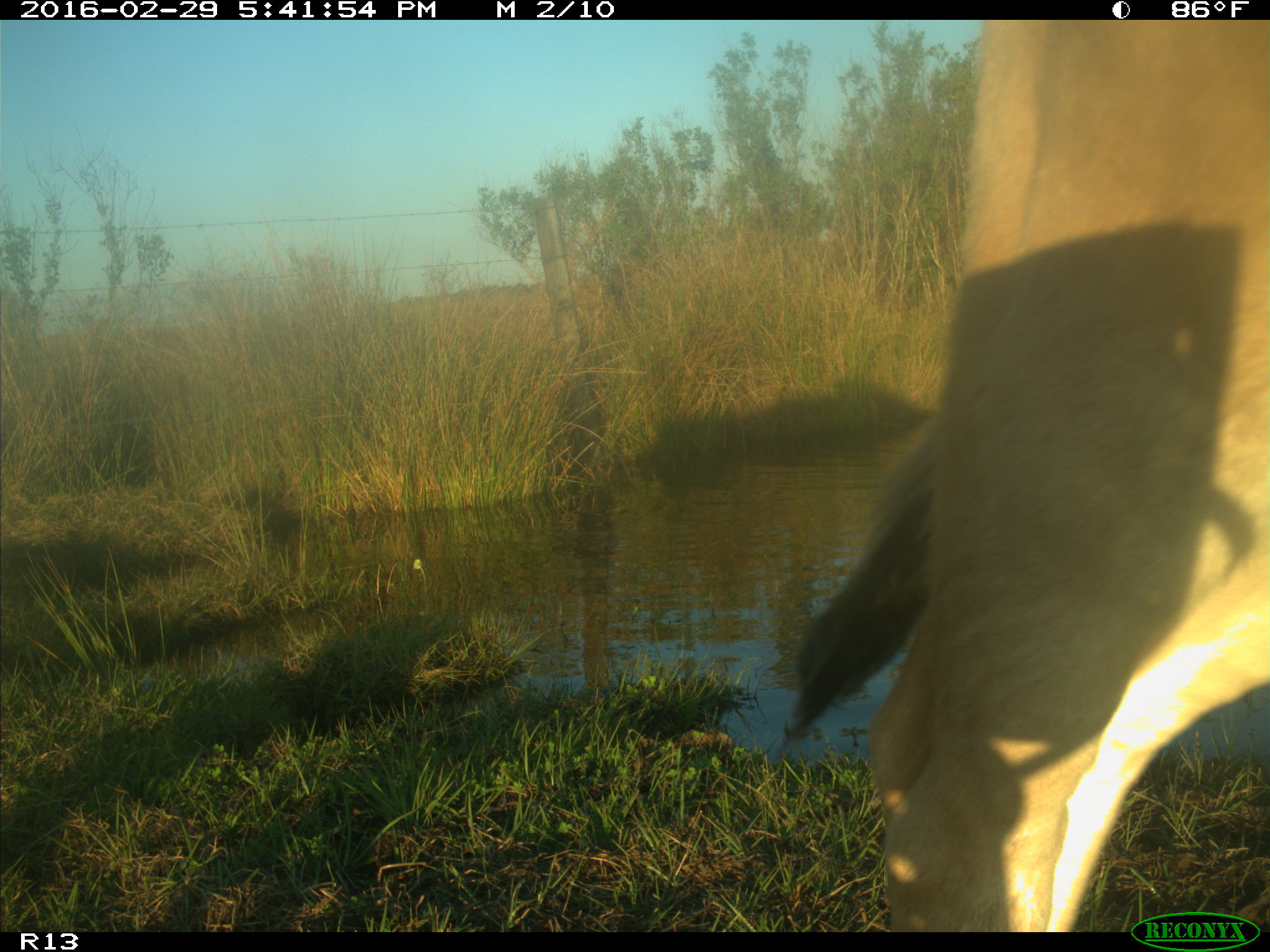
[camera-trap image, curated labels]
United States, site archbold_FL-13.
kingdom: Animalia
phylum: Chordata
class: Mammalia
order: Artiodactyla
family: Bovidae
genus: Bos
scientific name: Bos taurus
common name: domestic cow